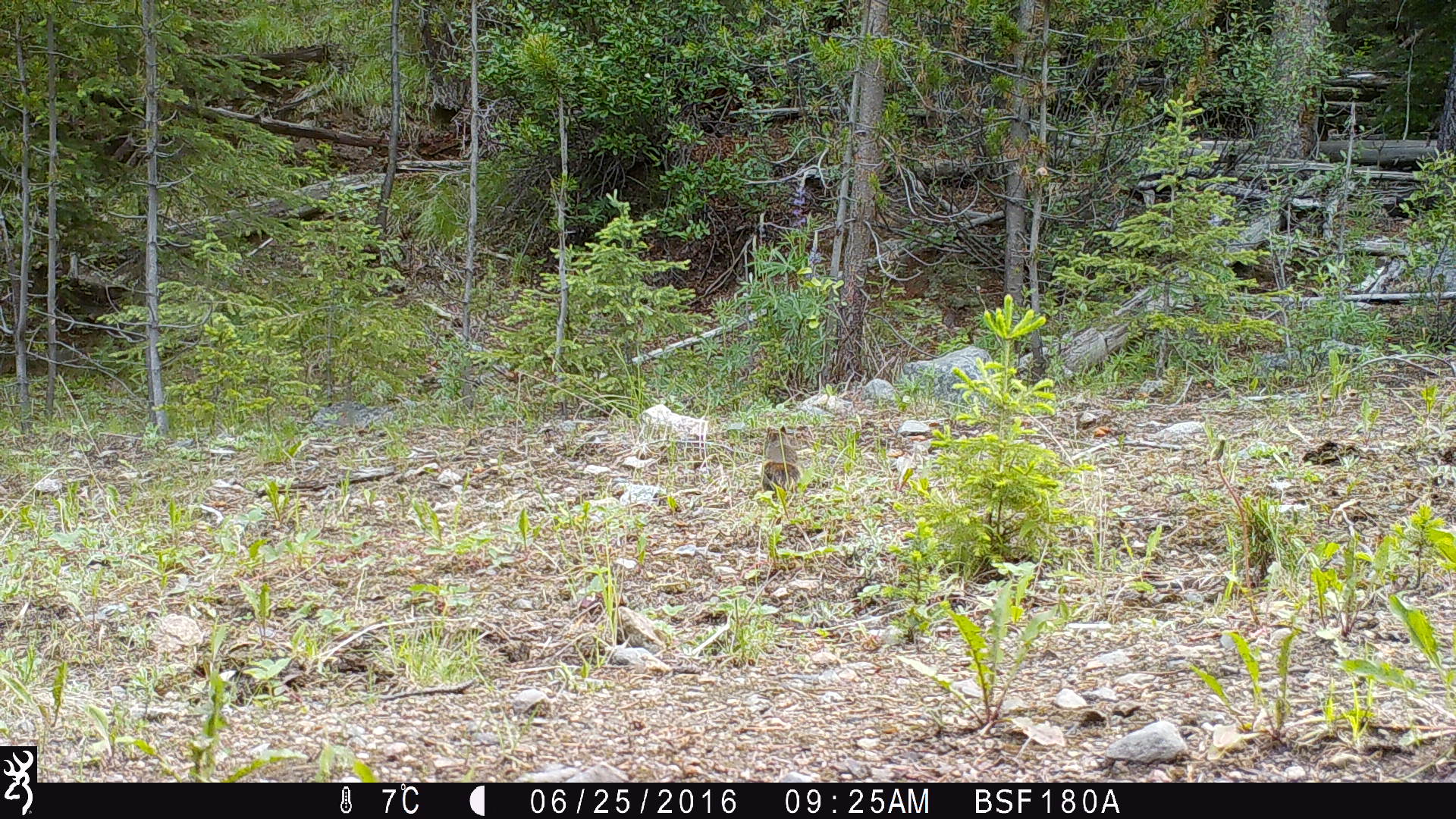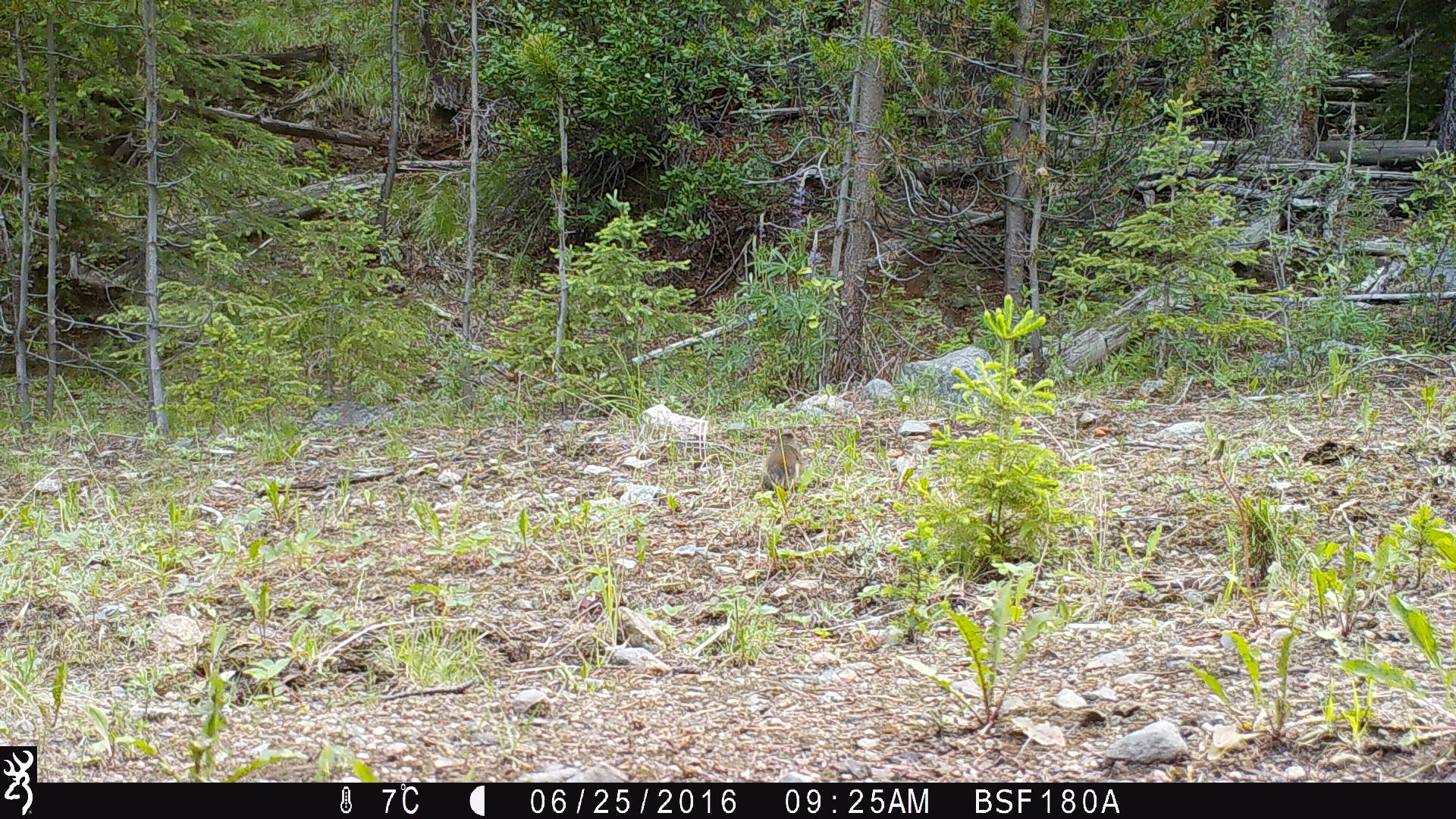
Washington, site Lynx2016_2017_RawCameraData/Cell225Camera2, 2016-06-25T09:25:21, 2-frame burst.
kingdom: Animalia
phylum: Chordata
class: Mammalia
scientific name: Mammalia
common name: small mammal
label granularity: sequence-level